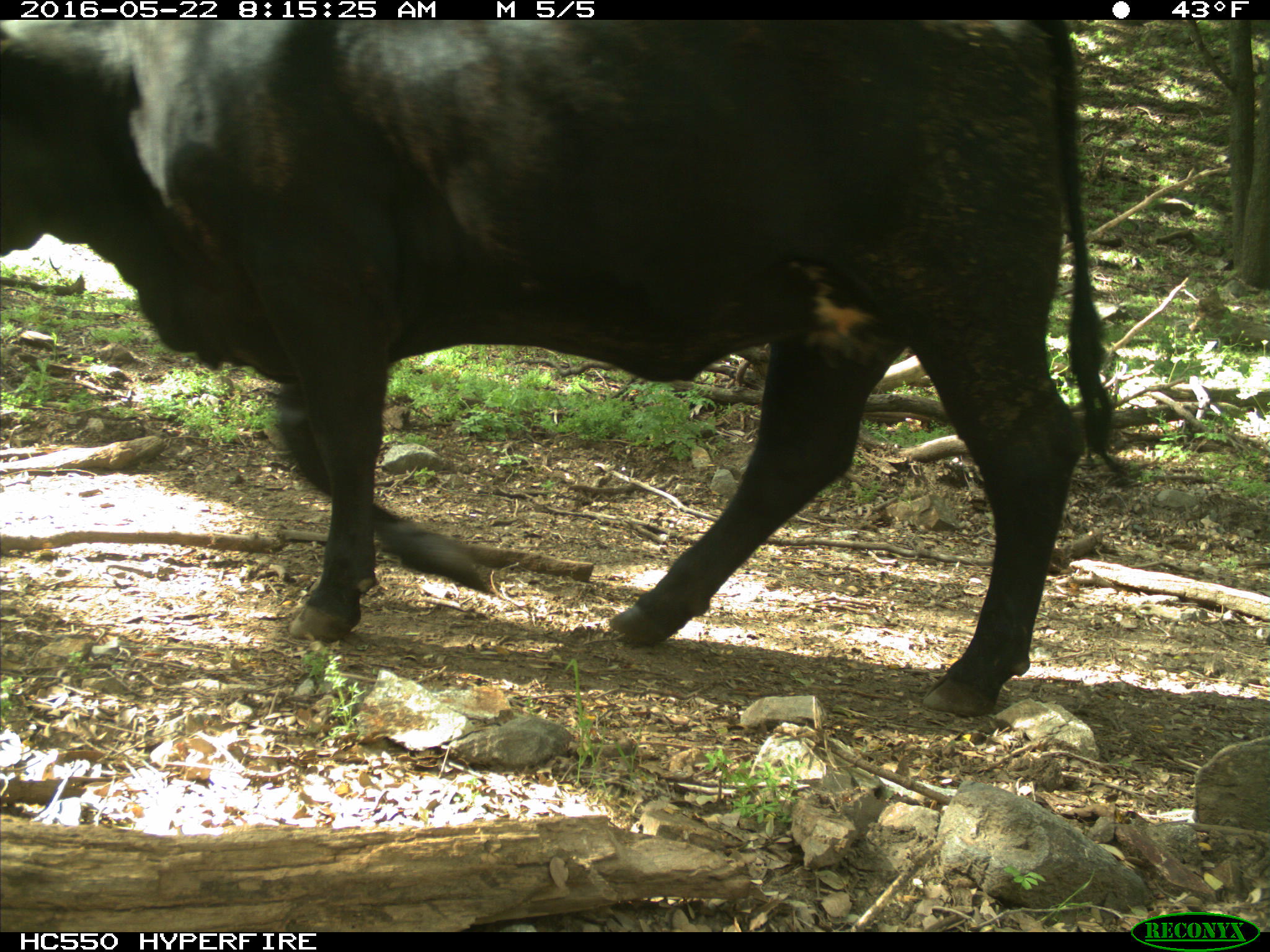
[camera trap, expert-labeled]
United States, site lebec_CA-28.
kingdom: Animalia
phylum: Chordata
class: Mammalia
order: Artiodactyla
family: Bovidae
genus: Bos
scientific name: Bos taurus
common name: domestic cow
Bos taurus (domestic cow).